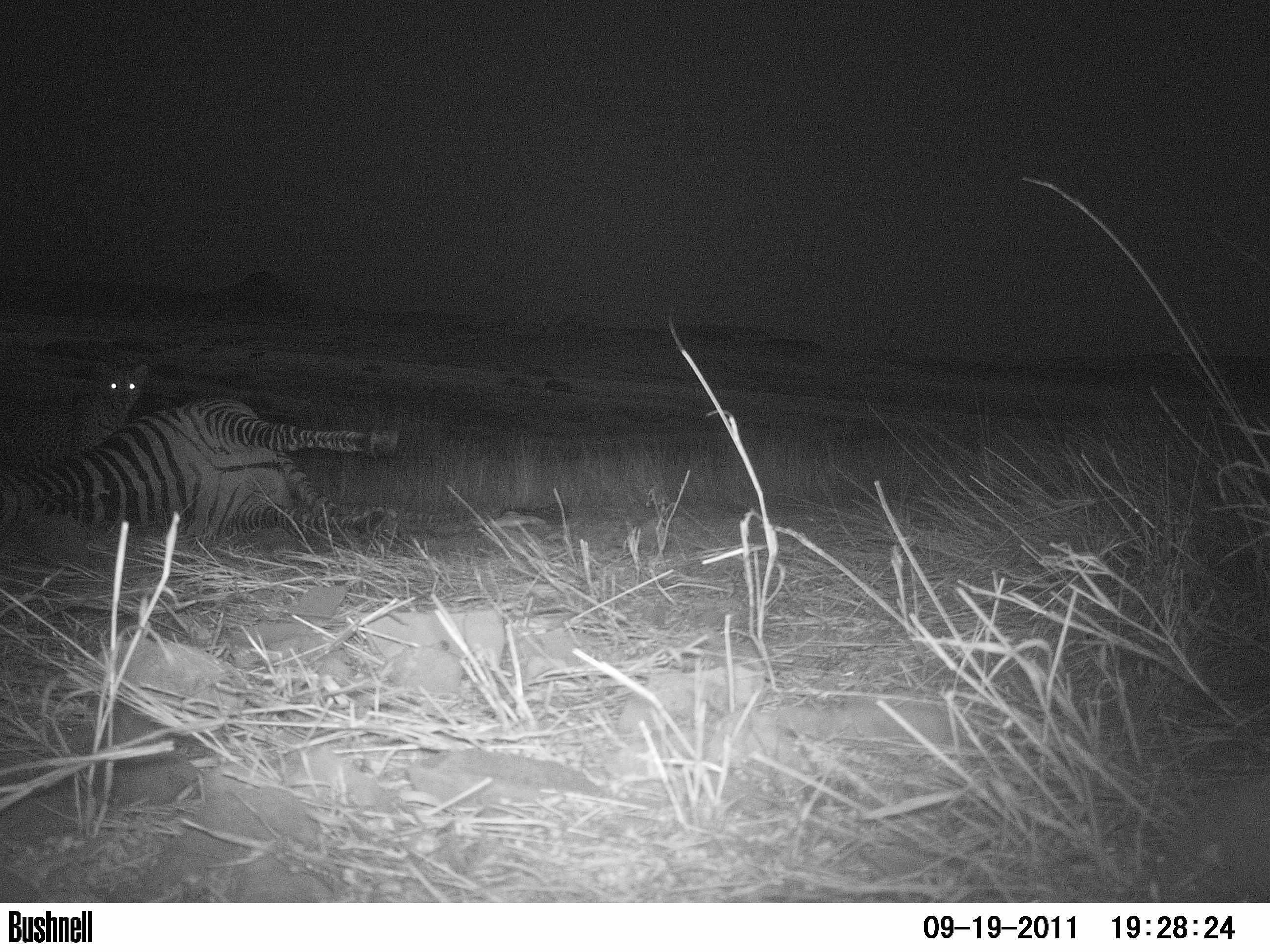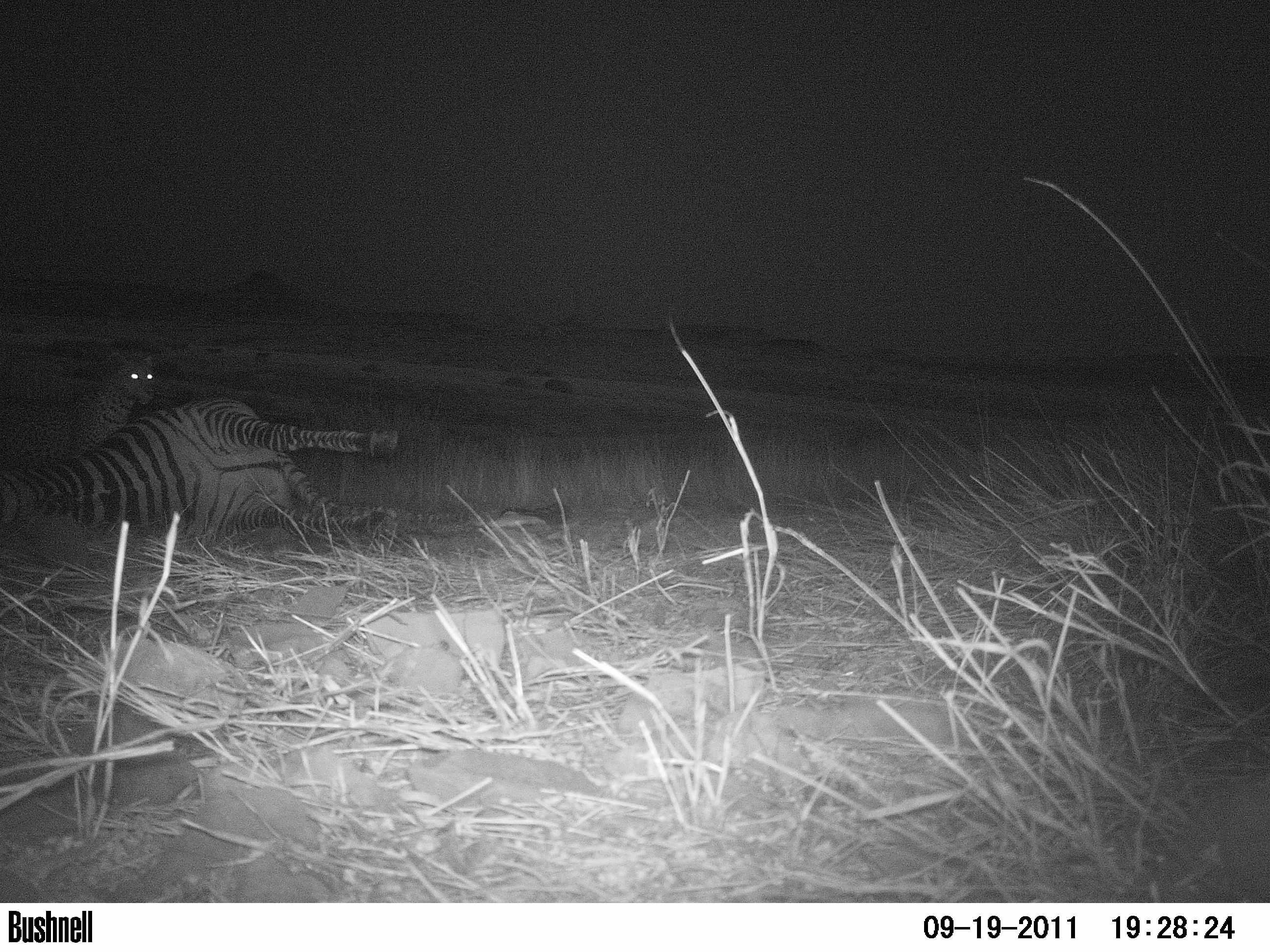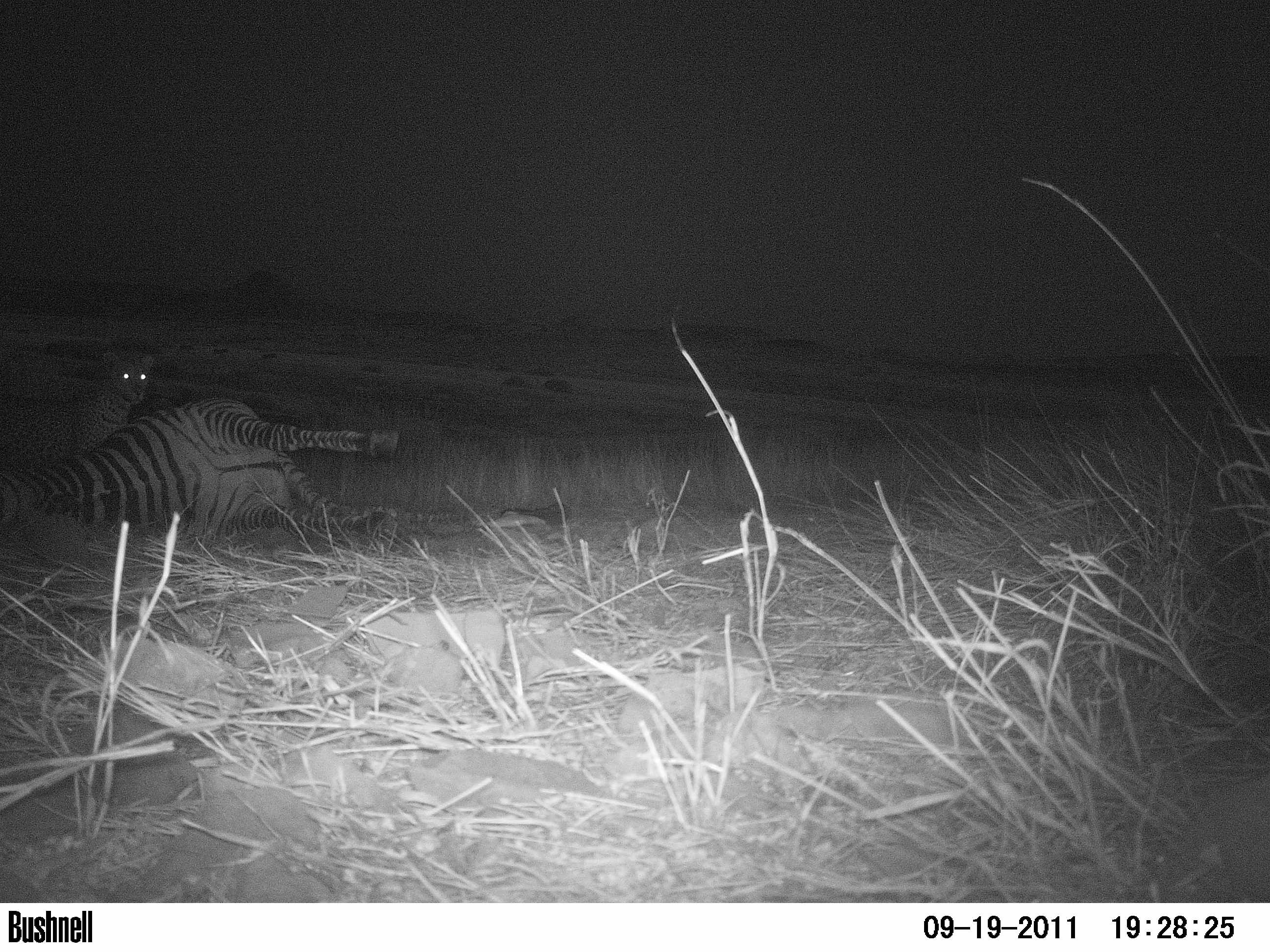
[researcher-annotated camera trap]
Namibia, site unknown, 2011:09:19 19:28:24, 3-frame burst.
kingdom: Animalia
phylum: Chordata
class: Mammalia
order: Carnivora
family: Felidae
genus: Panthera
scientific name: Panthera pardus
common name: leopard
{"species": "Panthera pardus (leopard)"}